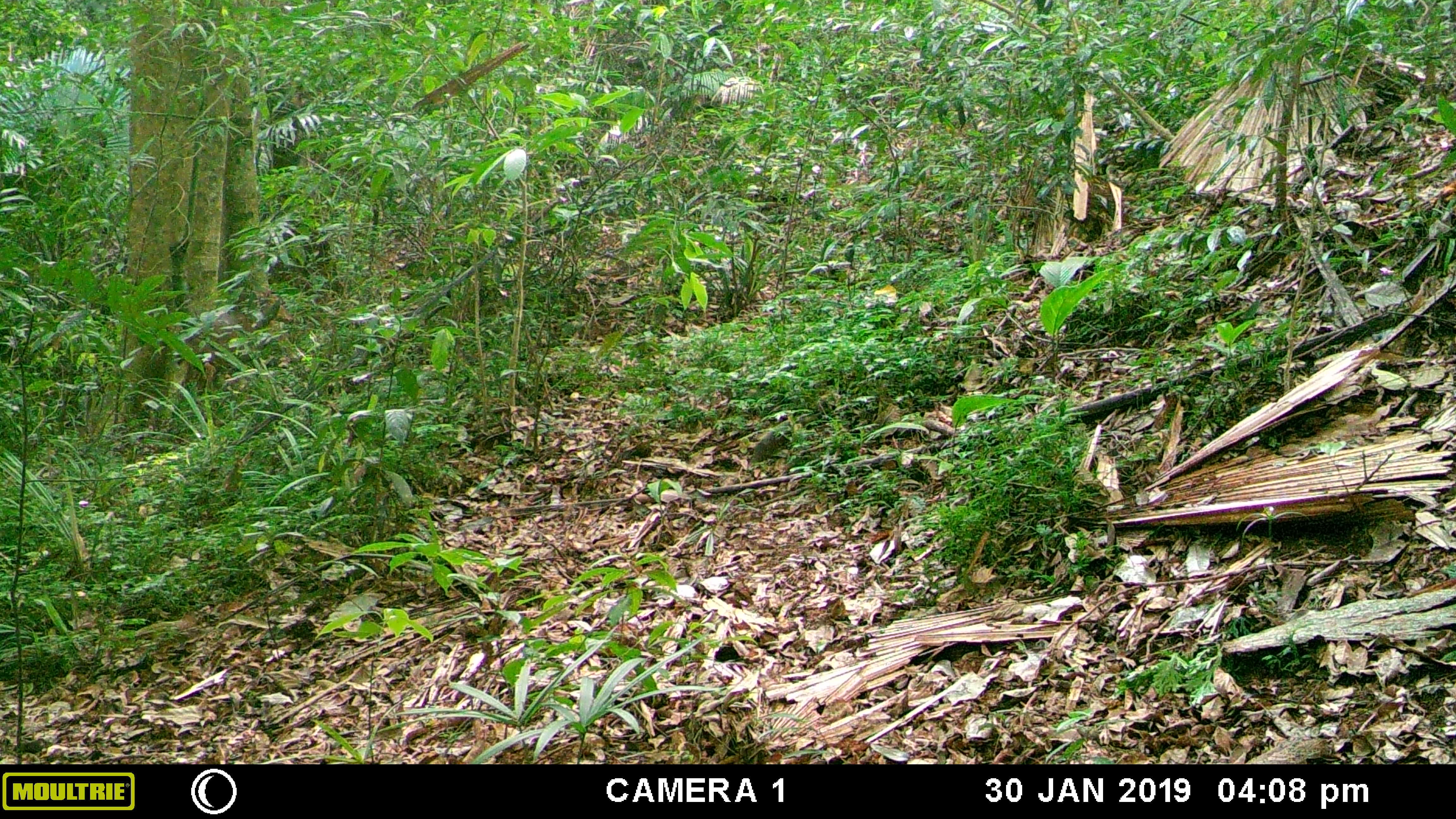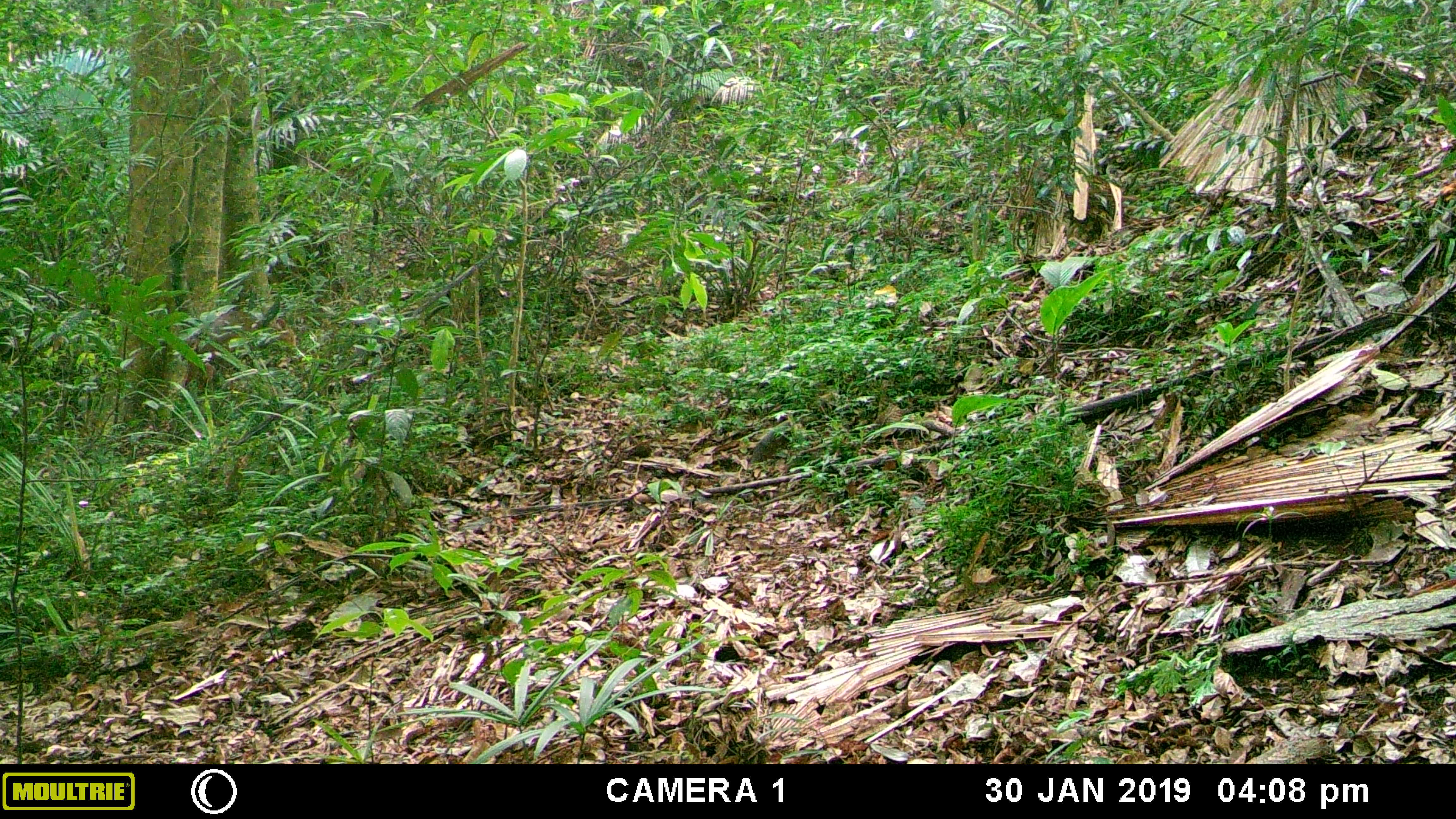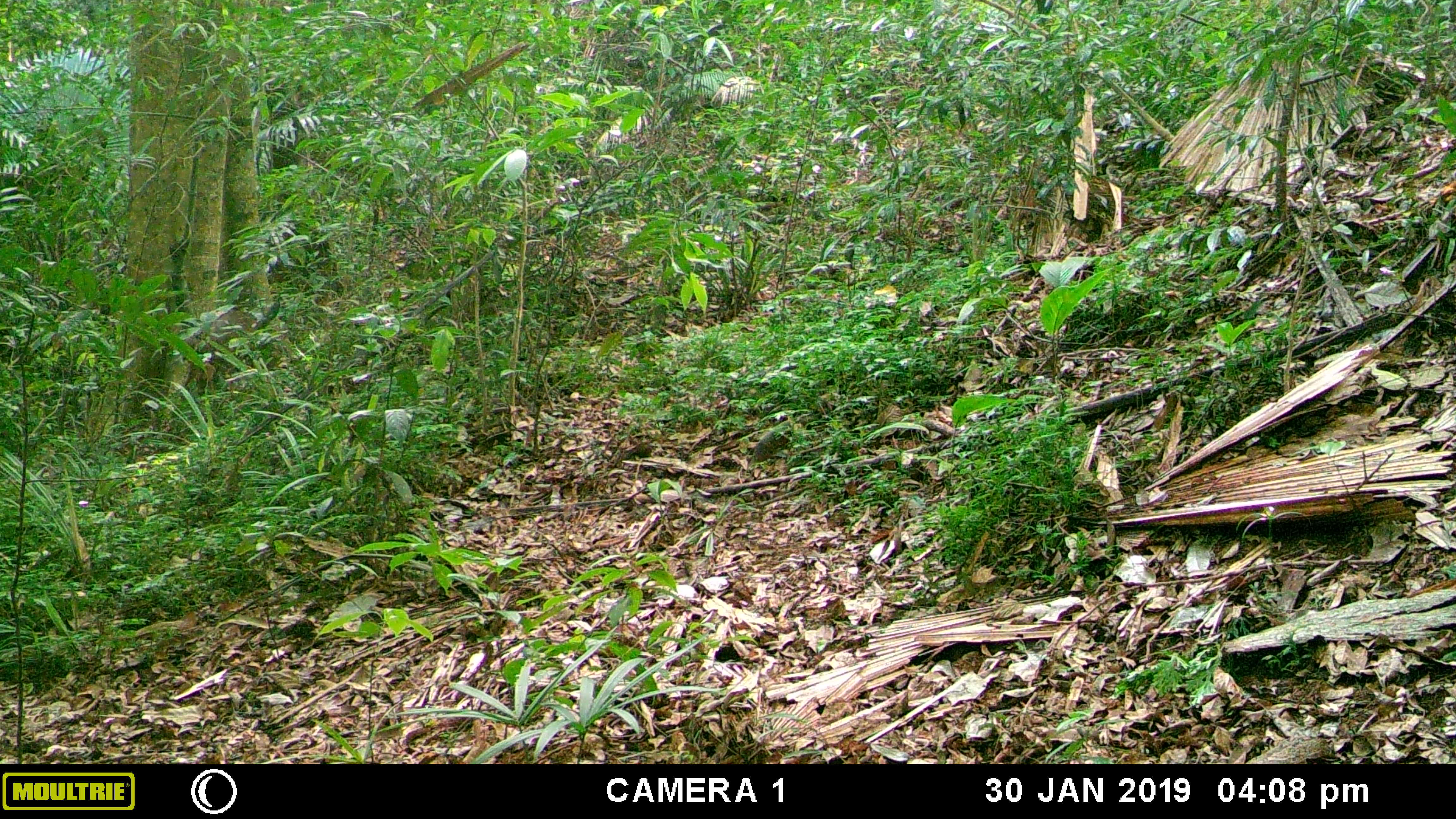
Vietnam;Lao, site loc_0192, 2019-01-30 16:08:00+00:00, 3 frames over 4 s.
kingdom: Animalia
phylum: Chordata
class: Mammalia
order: Artiodactyla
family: Cervidae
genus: Muntiacus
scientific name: Muntiacus vuquangensis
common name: large-antlered muntjac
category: large antlered muntjac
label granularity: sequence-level